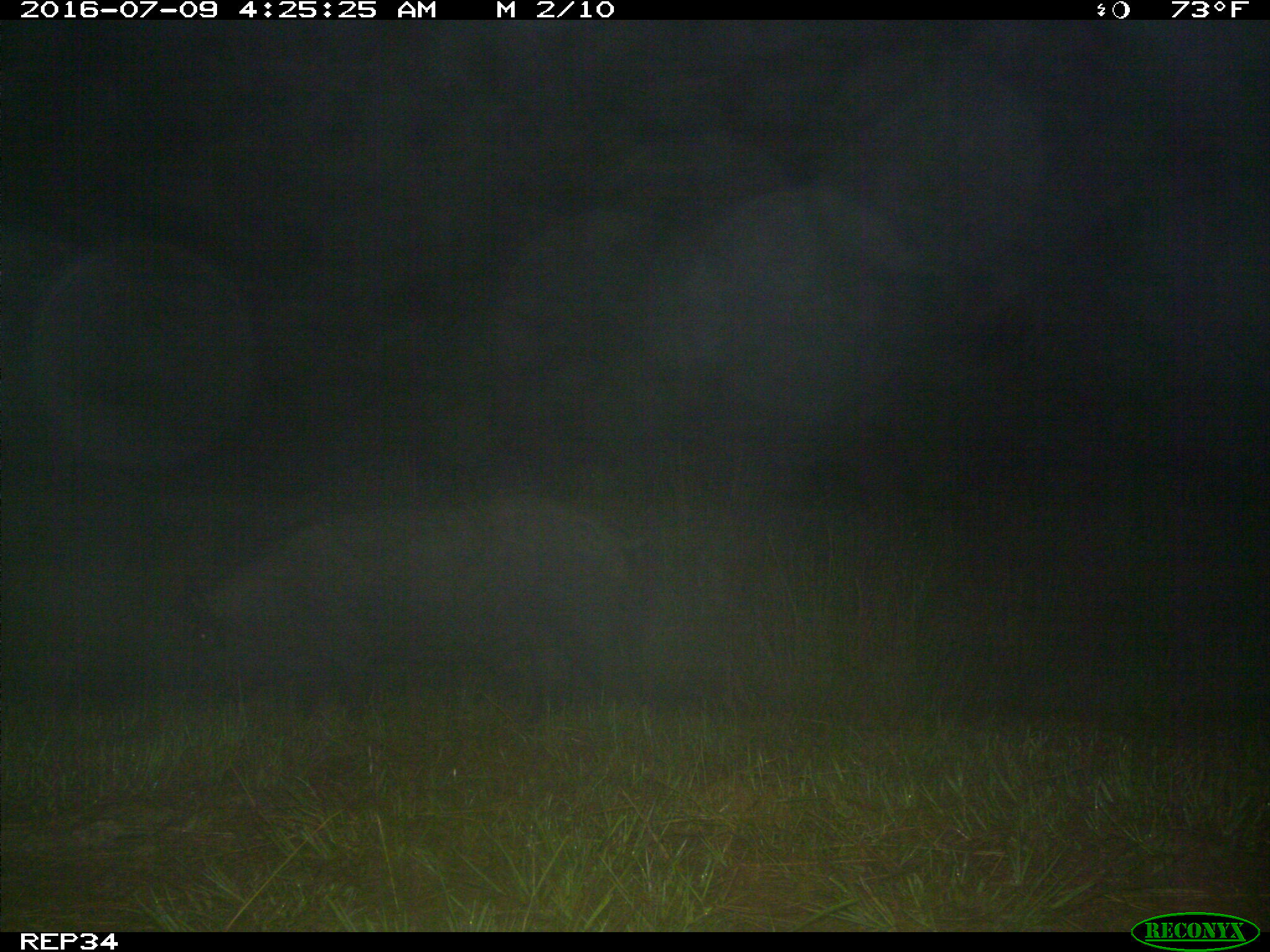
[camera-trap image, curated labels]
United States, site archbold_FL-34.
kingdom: Animalia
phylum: Chordata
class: Mammalia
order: Artiodactyla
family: Suidae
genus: Sus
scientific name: Sus scrofa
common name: wild boar